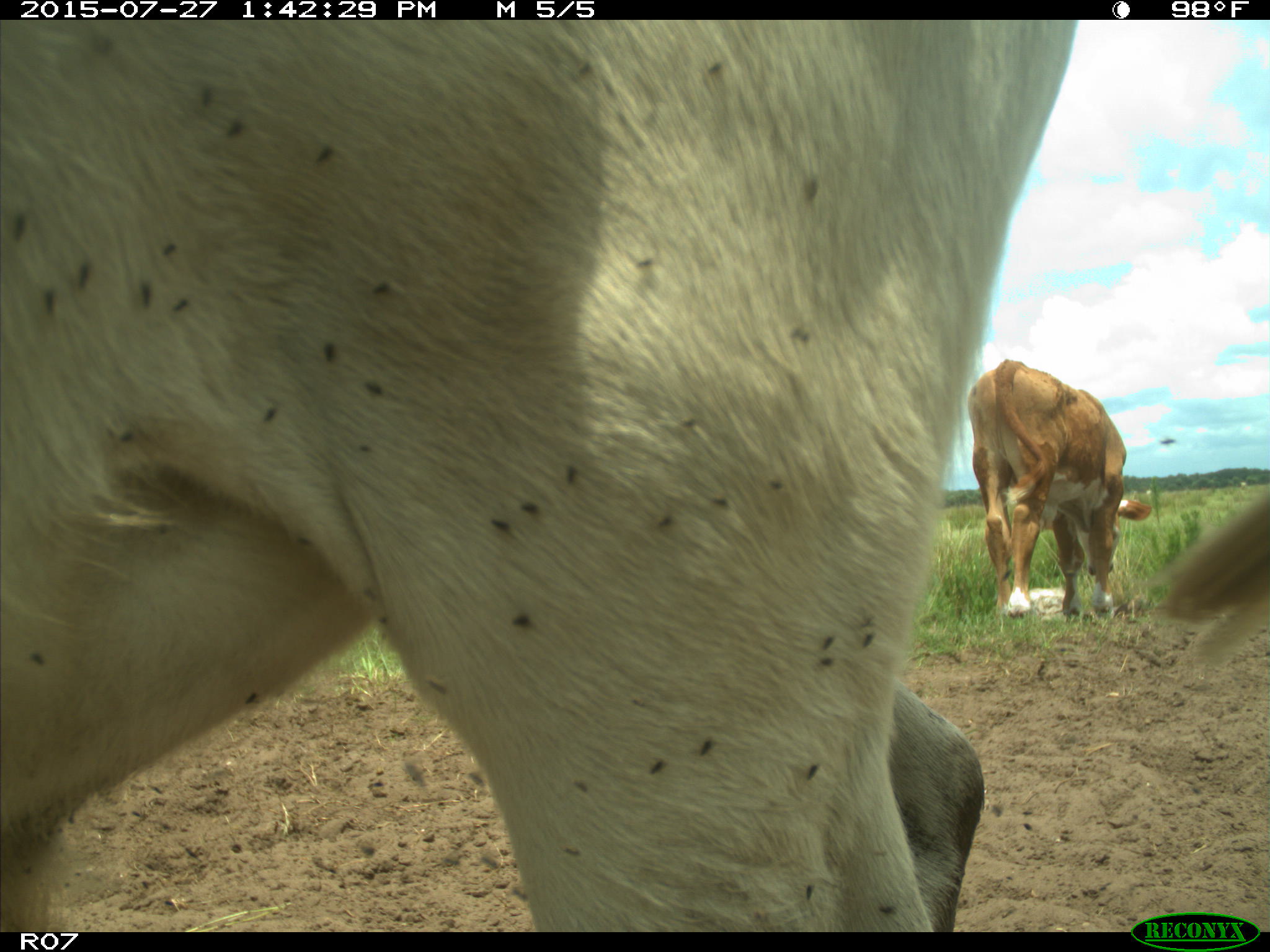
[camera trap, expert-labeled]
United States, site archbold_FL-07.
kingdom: Animalia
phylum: Chordata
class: Mammalia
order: Artiodactyla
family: Bovidae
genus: Bos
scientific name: Bos taurus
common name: domestic cow